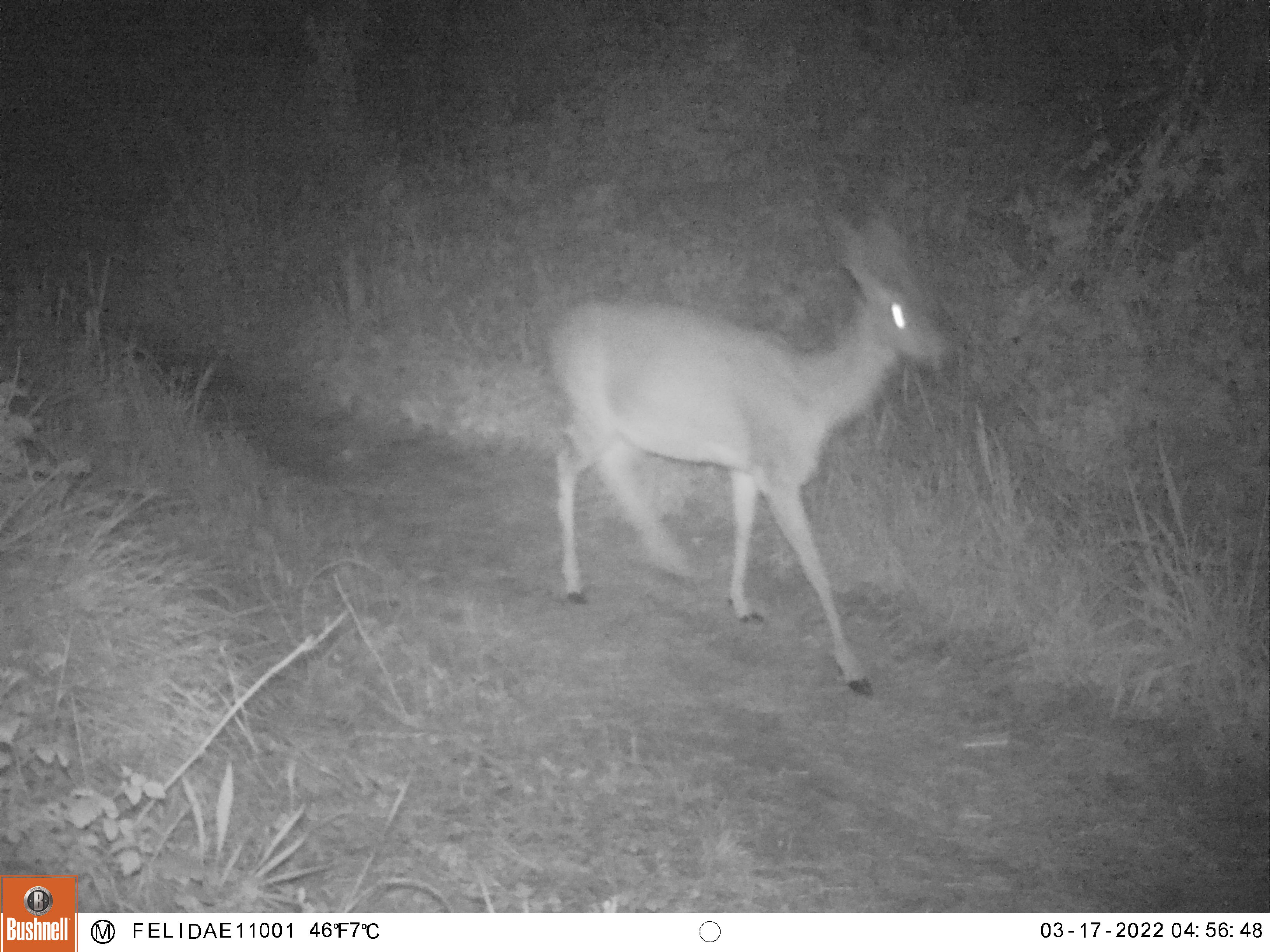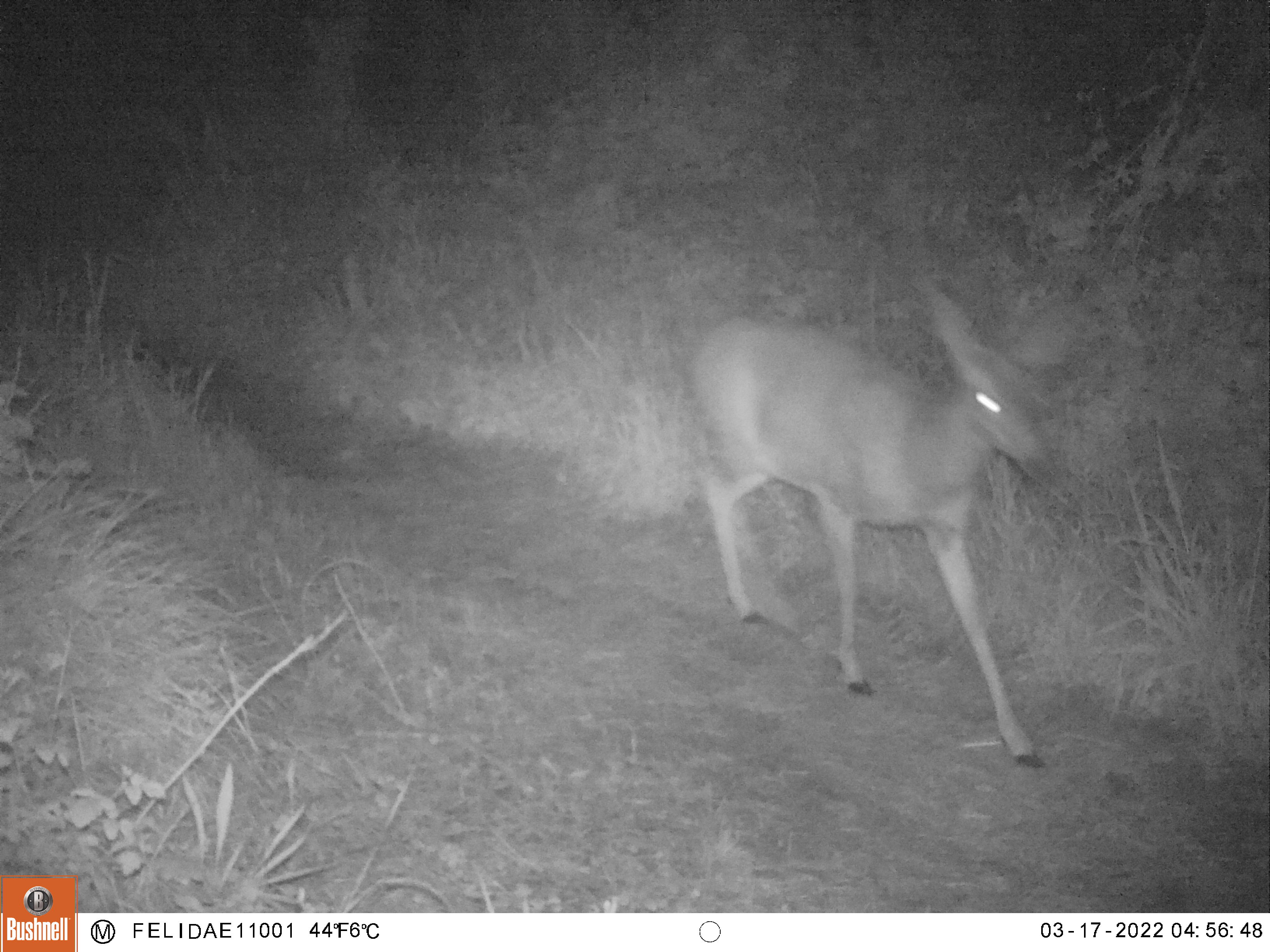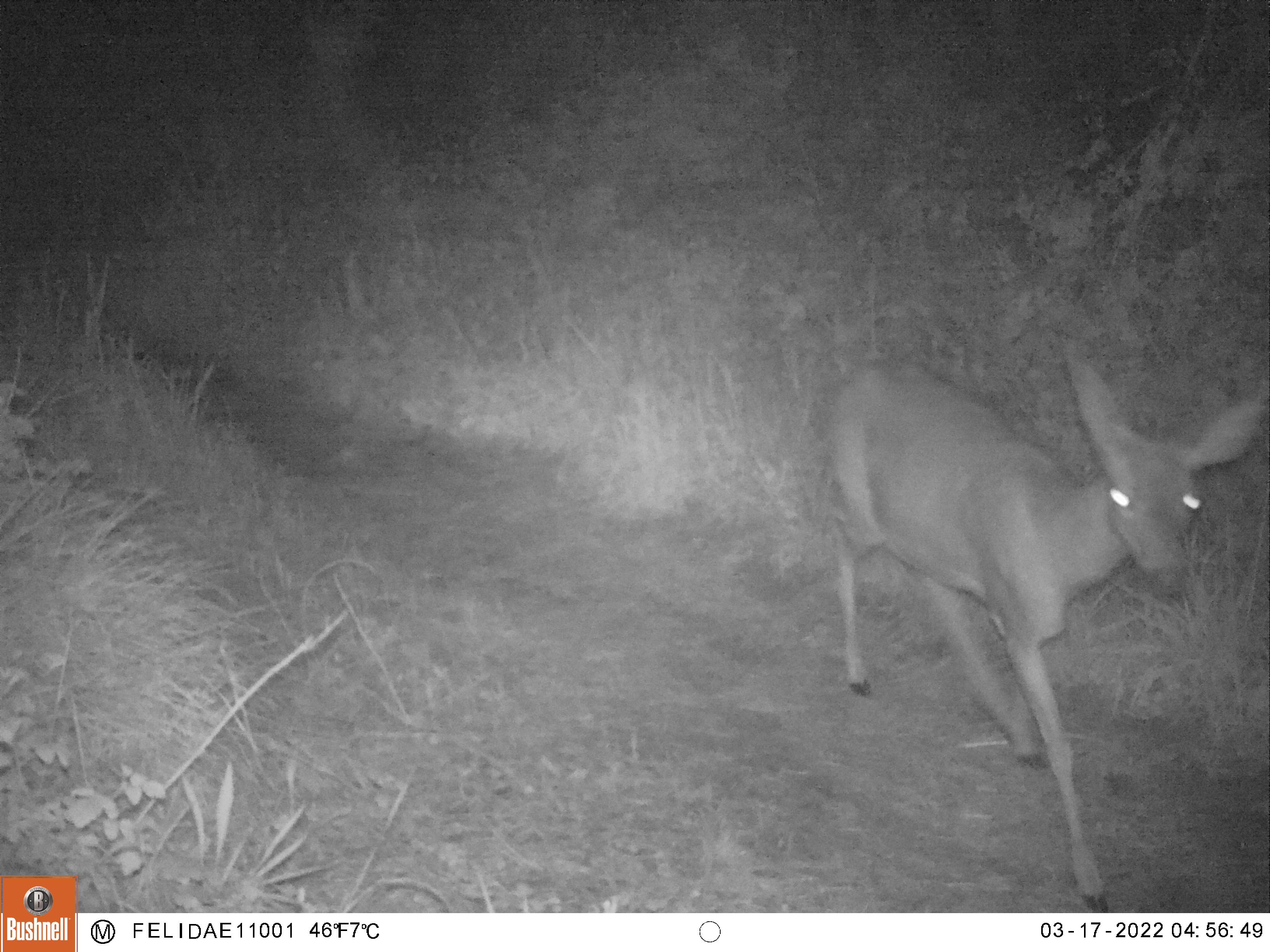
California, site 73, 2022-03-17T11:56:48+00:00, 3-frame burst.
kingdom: Animalia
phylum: Chordata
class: Mammalia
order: Artiodactyla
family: Cervidae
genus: Odocoileus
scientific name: Odocoileus hemionus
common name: mule deer